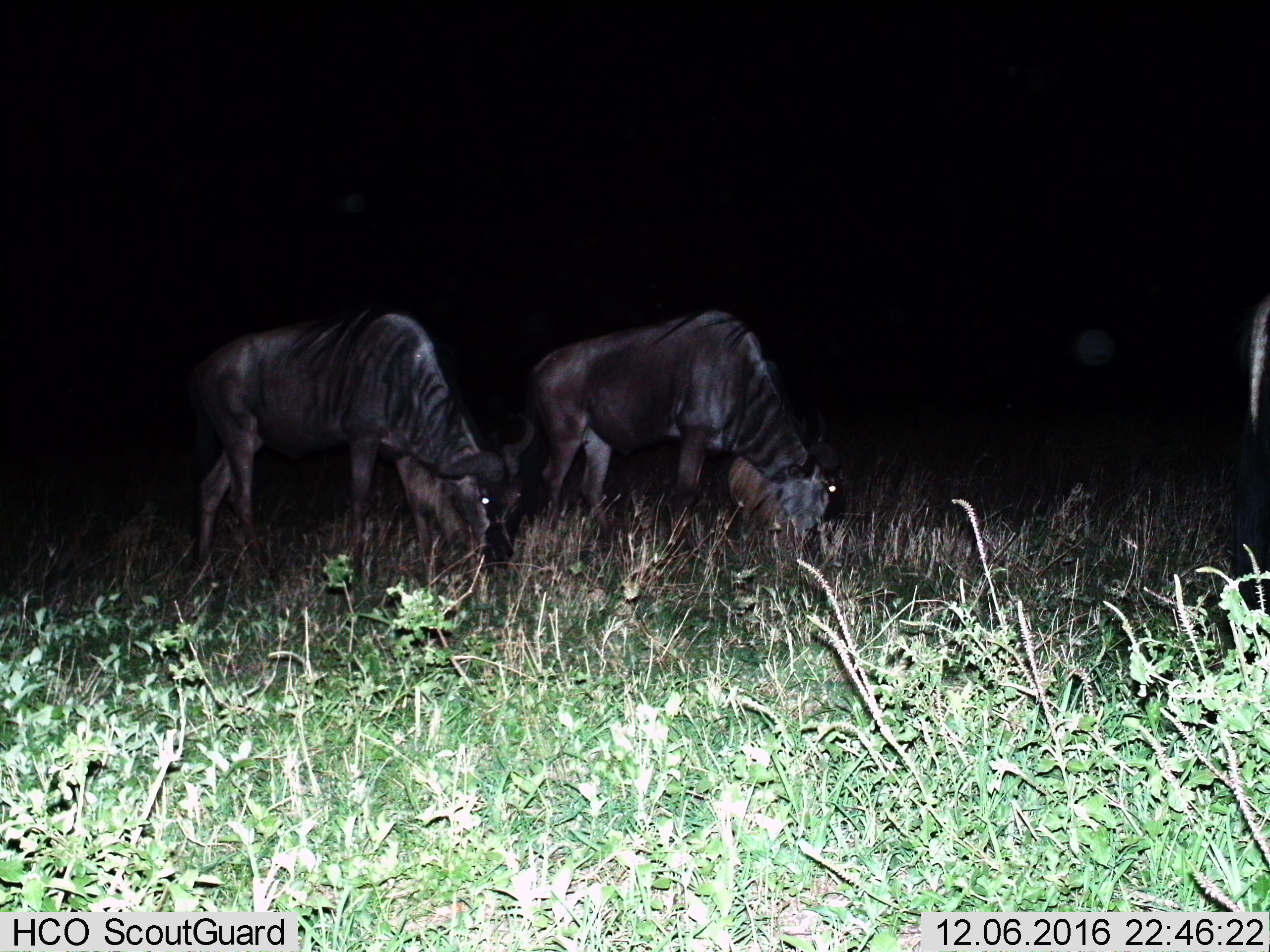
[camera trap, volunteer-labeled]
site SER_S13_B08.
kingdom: Animalia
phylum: Chordata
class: Mammalia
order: Artiodactyla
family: Bovidae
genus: Connochaetes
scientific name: Connochaetes taurinus taurinus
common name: blue wildebeest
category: wildebeestblue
Wildebeestblue (blue wildebeest) (Connochaetes taurinus taurinus), count 2. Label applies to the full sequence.